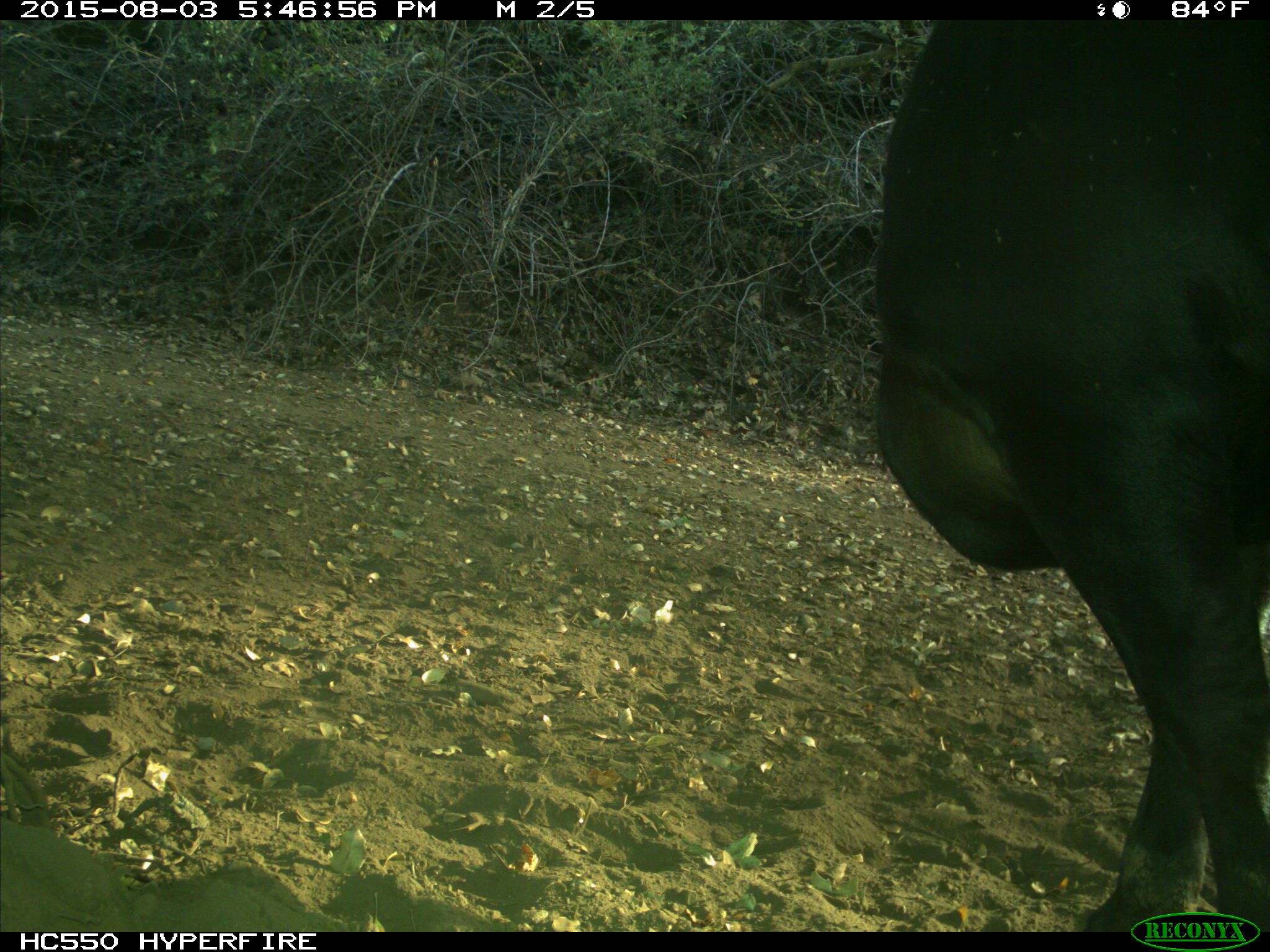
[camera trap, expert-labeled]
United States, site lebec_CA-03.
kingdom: Animalia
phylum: Chordata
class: Mammalia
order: Artiodactyla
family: Bovidae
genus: Bos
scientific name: Bos taurus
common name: domestic cow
Bos taurus (domestic cow).